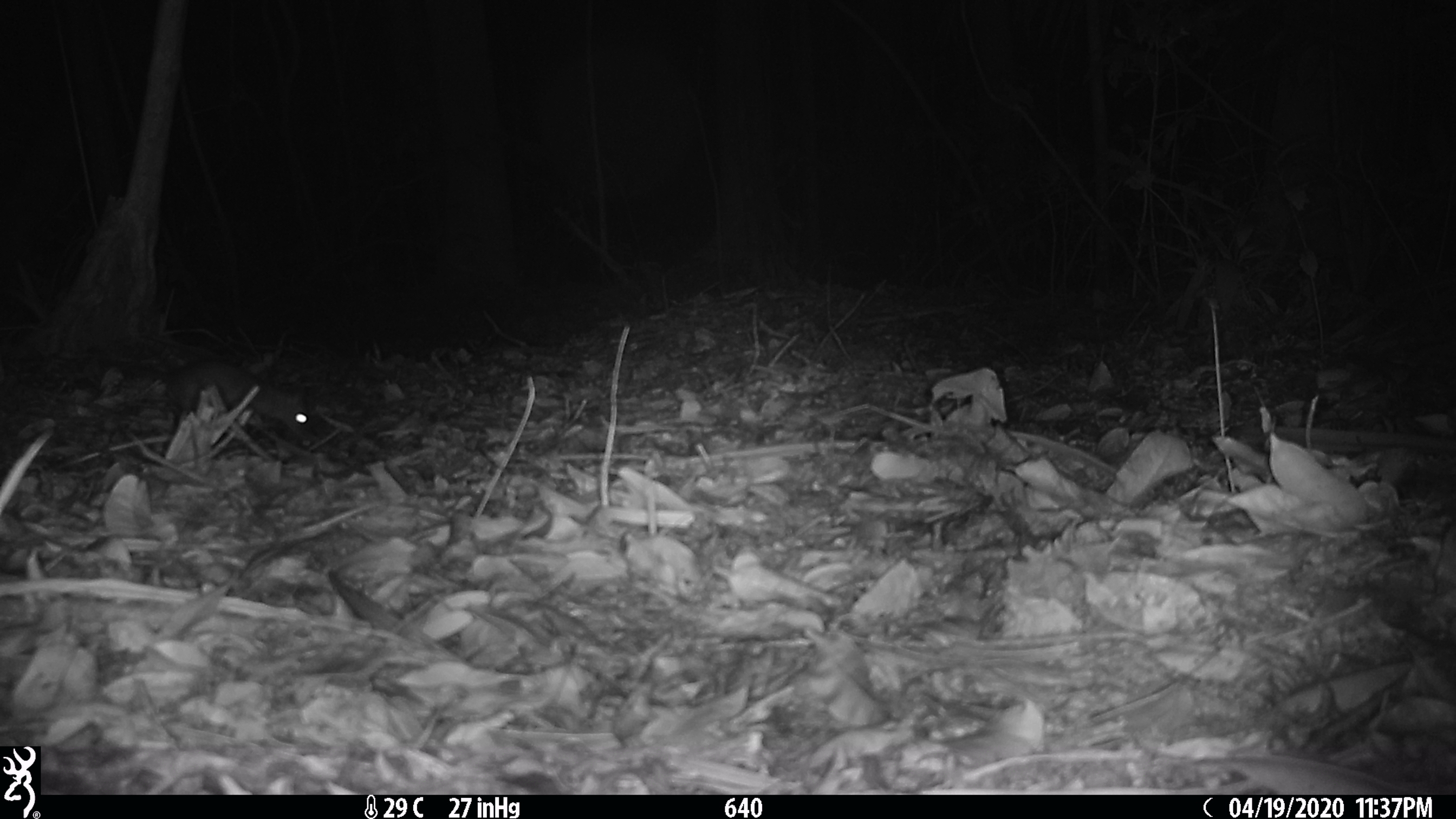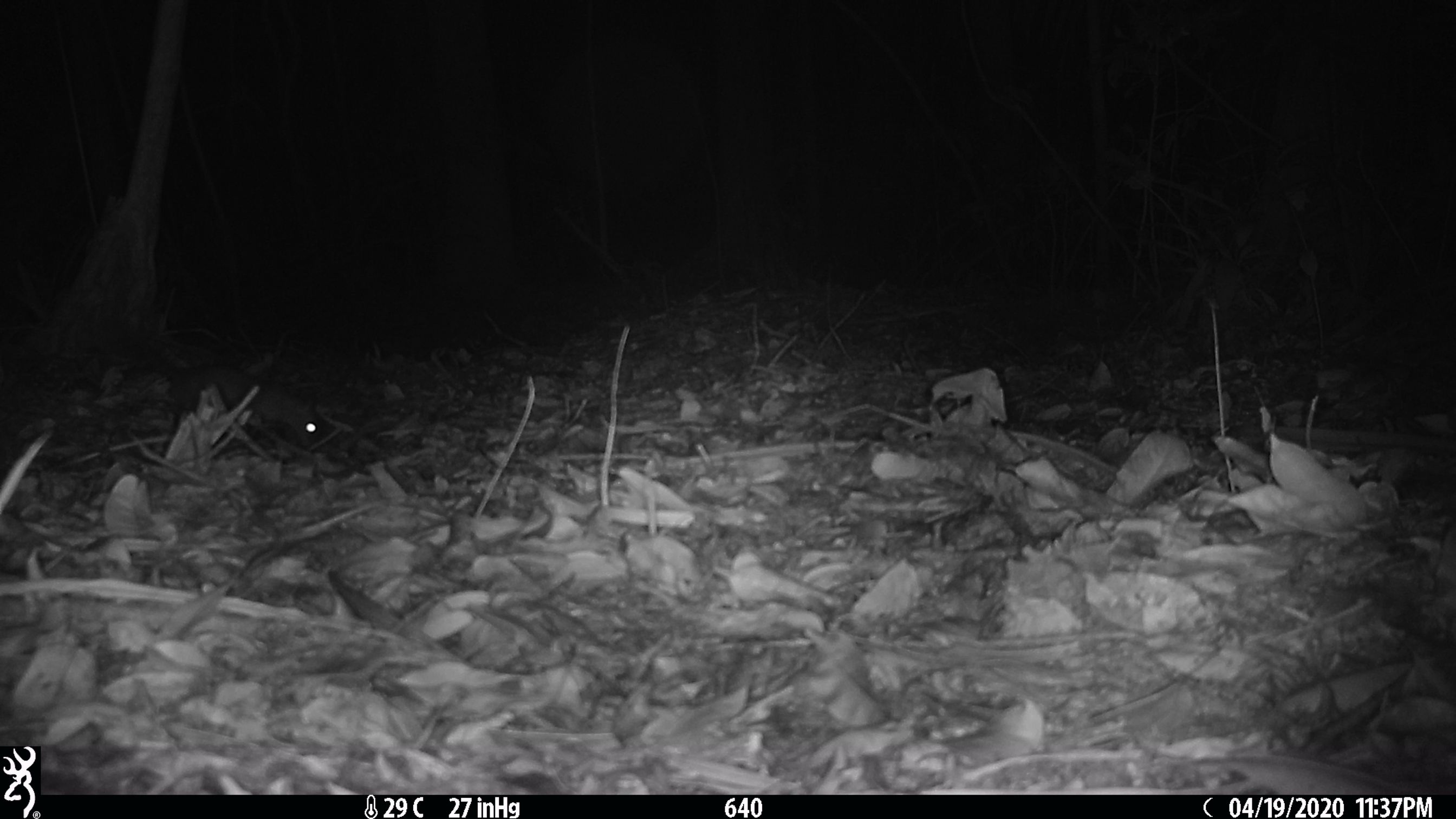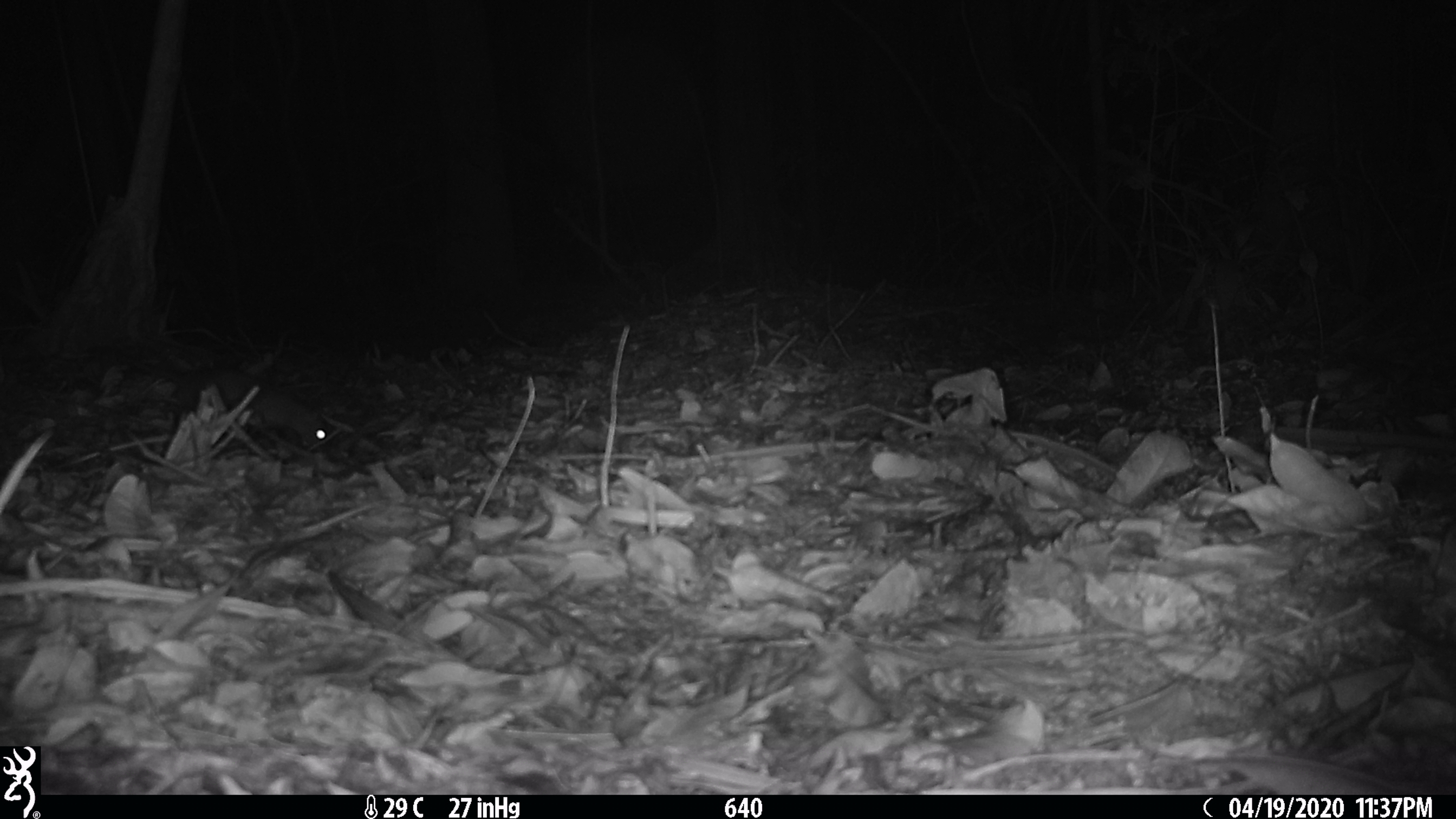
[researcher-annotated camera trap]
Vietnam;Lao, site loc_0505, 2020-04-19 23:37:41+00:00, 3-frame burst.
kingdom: Animalia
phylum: Chordata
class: Mammalia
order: Rodentia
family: Muridae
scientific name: Muridae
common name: old-world mice and rats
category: unidentified murid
Unidentified murid (old-world mice and rats) (Muridae). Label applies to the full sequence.